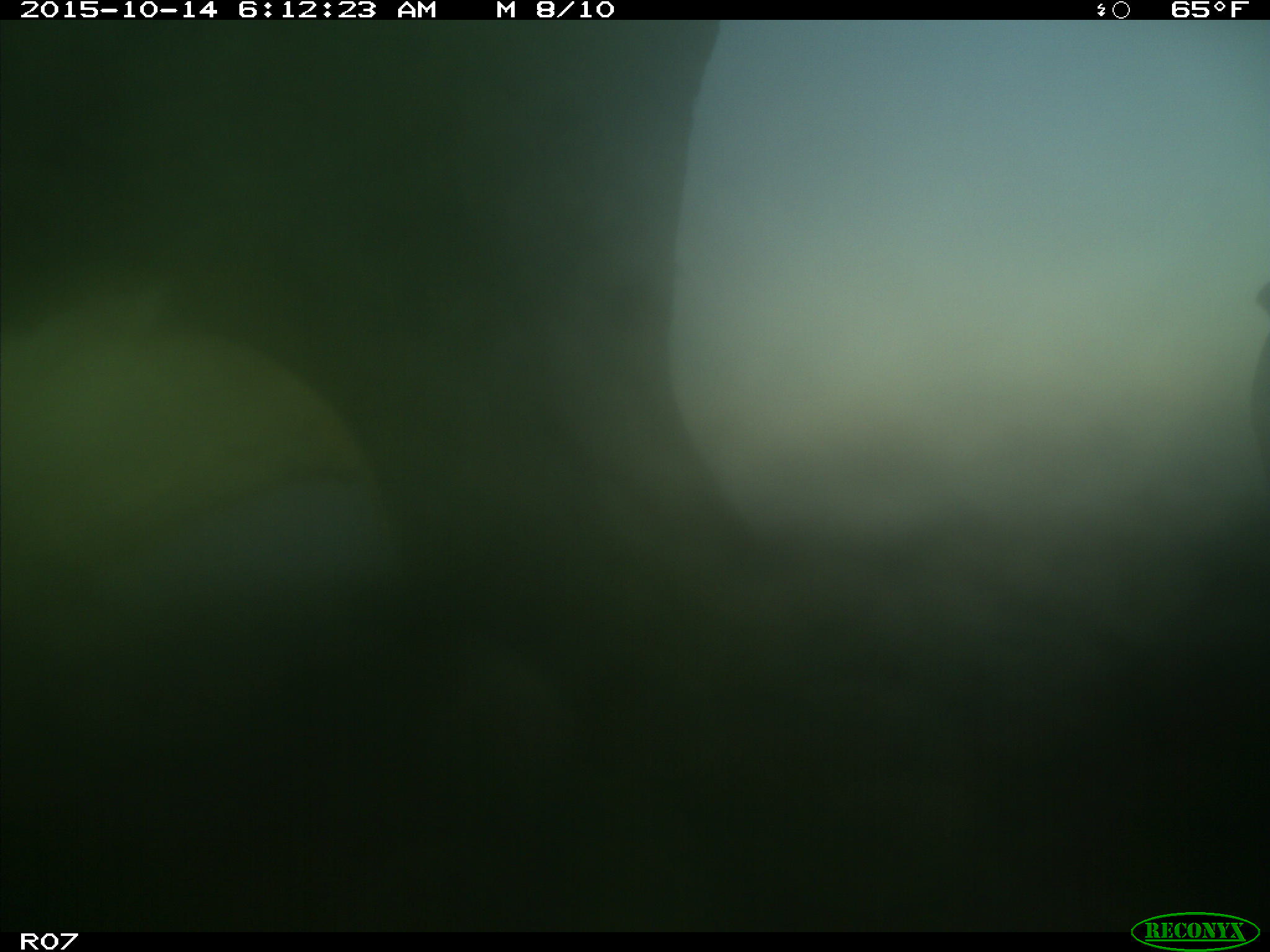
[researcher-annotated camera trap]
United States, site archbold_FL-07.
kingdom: Animalia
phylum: Chordata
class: Mammalia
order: Artiodactyla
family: Bovidae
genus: Bos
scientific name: Bos taurus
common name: domestic cow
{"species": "Bos taurus (domestic cow)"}